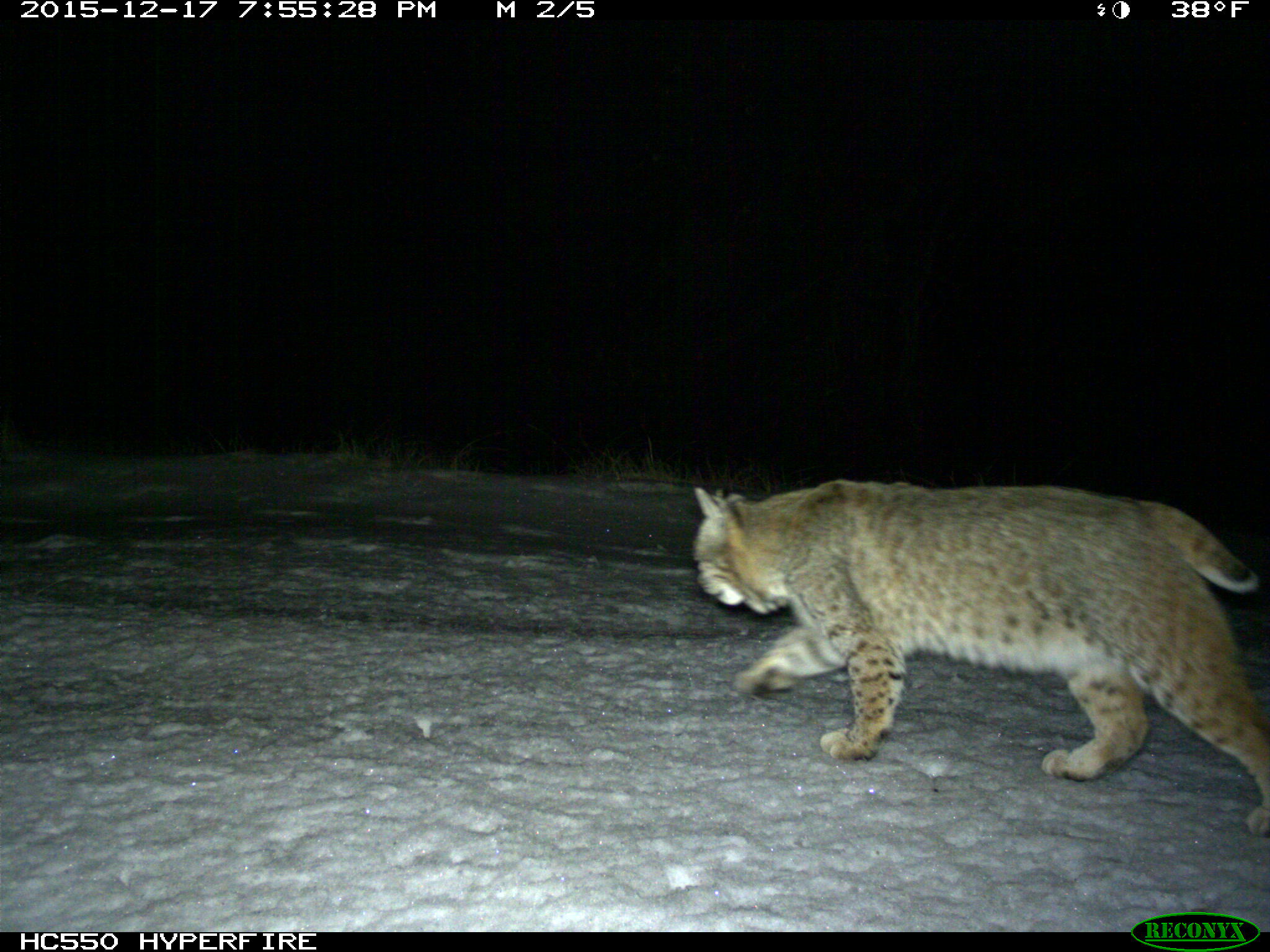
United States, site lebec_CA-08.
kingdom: Animalia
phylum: Chordata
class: Mammalia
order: Carnivora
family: Felidae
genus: Lynx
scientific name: Lynx rufus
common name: bobcat